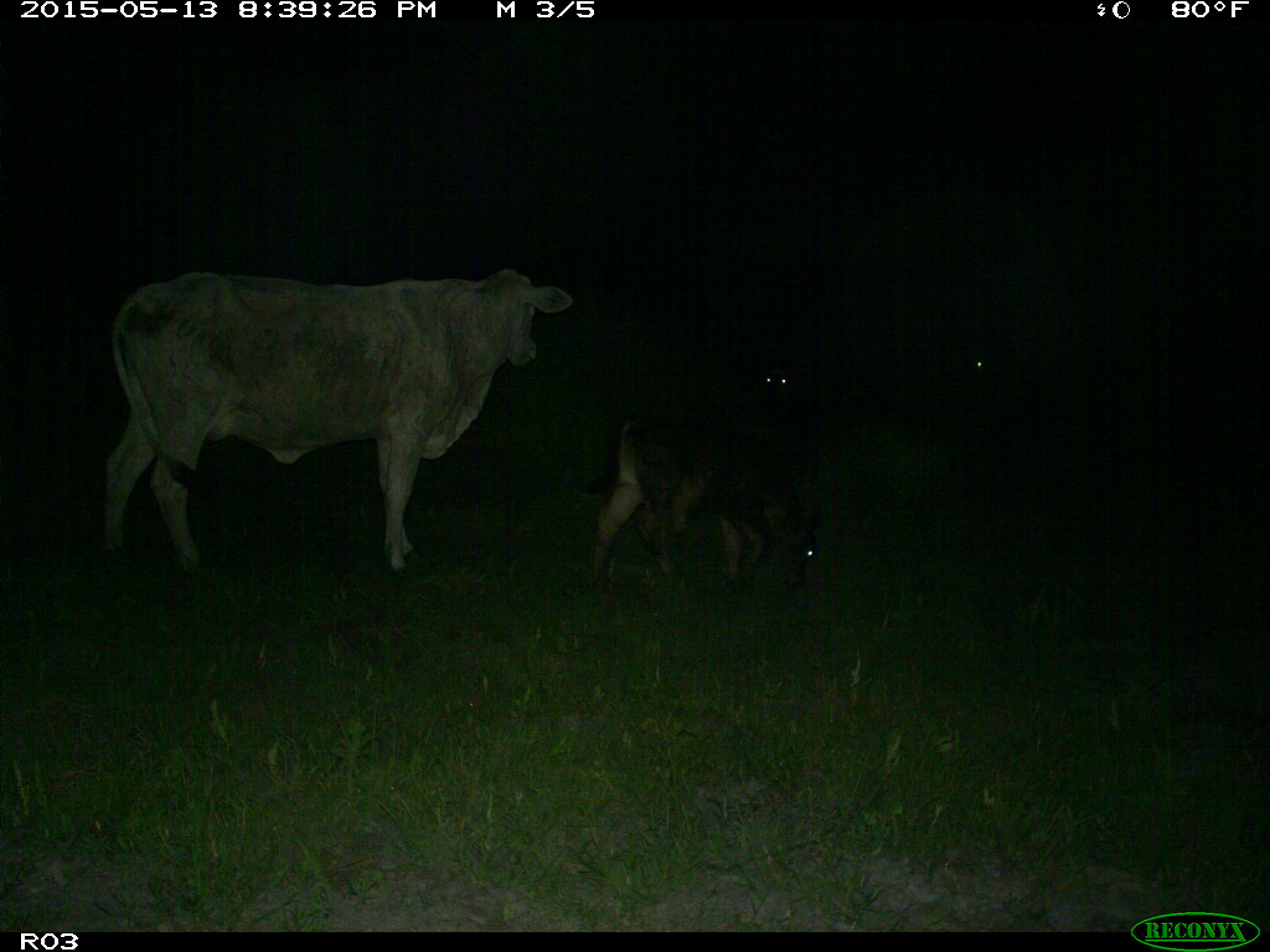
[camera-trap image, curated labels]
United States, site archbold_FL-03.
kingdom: Animalia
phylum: Chordata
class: Mammalia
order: Artiodactyla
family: Bovidae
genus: Bos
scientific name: Bos taurus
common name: domestic cow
Bos taurus (domestic cow).